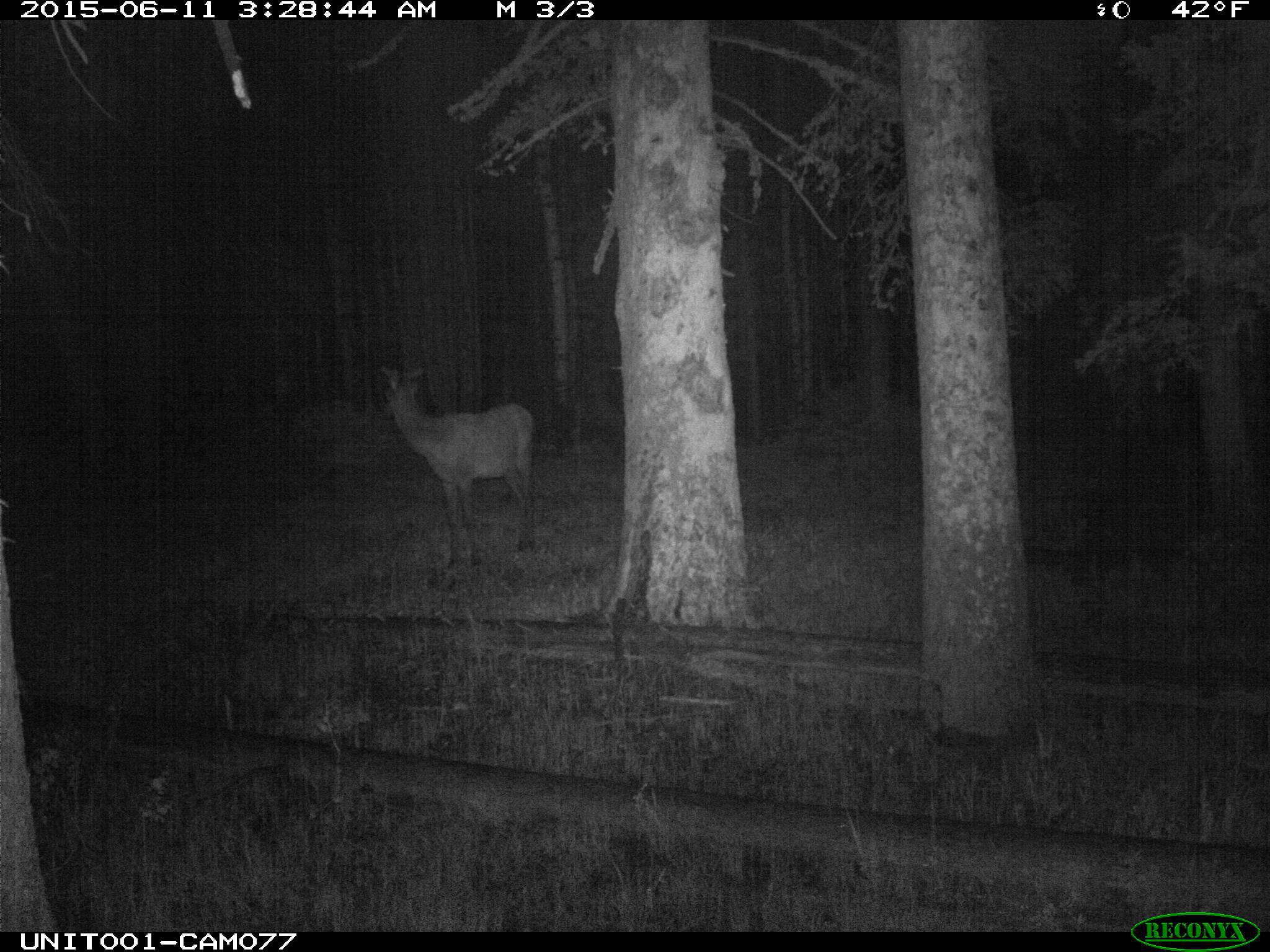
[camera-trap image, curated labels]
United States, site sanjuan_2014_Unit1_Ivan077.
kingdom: Animalia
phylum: Chordata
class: Mammalia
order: Artiodactyla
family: Cervidae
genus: Cervus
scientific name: Cervus elaphus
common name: red deer